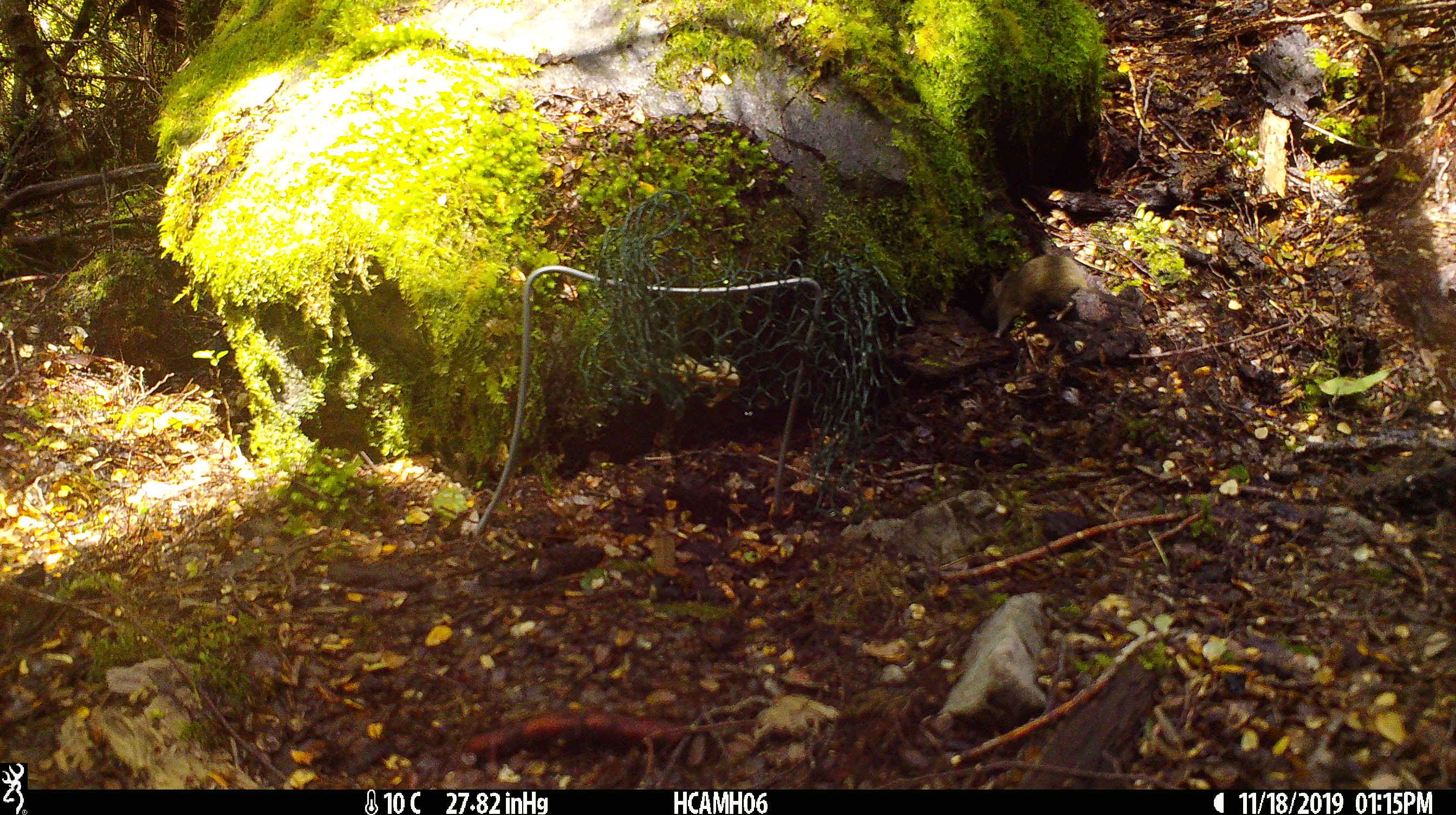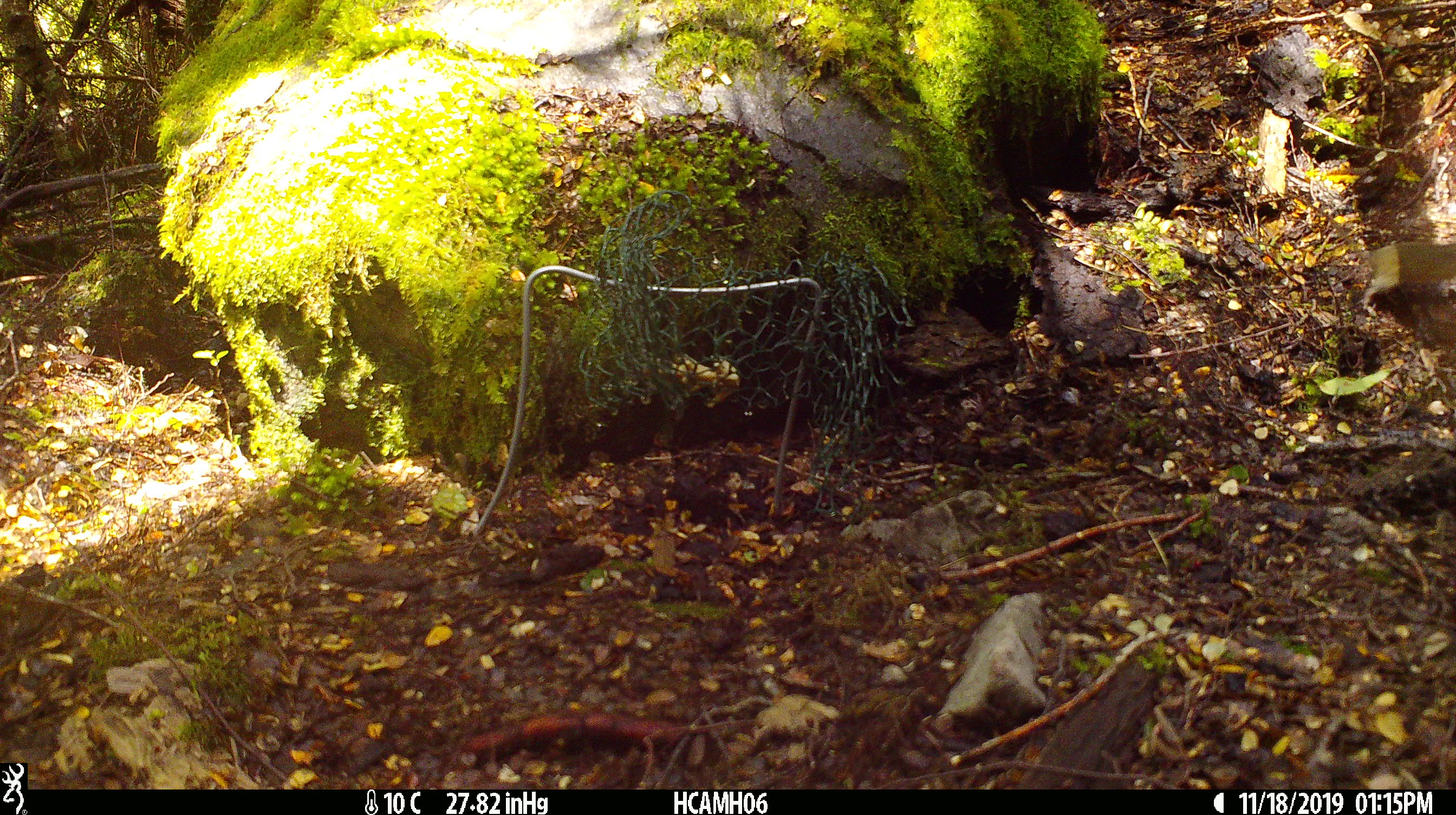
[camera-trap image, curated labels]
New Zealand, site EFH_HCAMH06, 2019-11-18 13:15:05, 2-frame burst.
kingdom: Animalia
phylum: Chordata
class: Mammalia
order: Rodentia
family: Muridae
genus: Mus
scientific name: Mus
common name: mouse